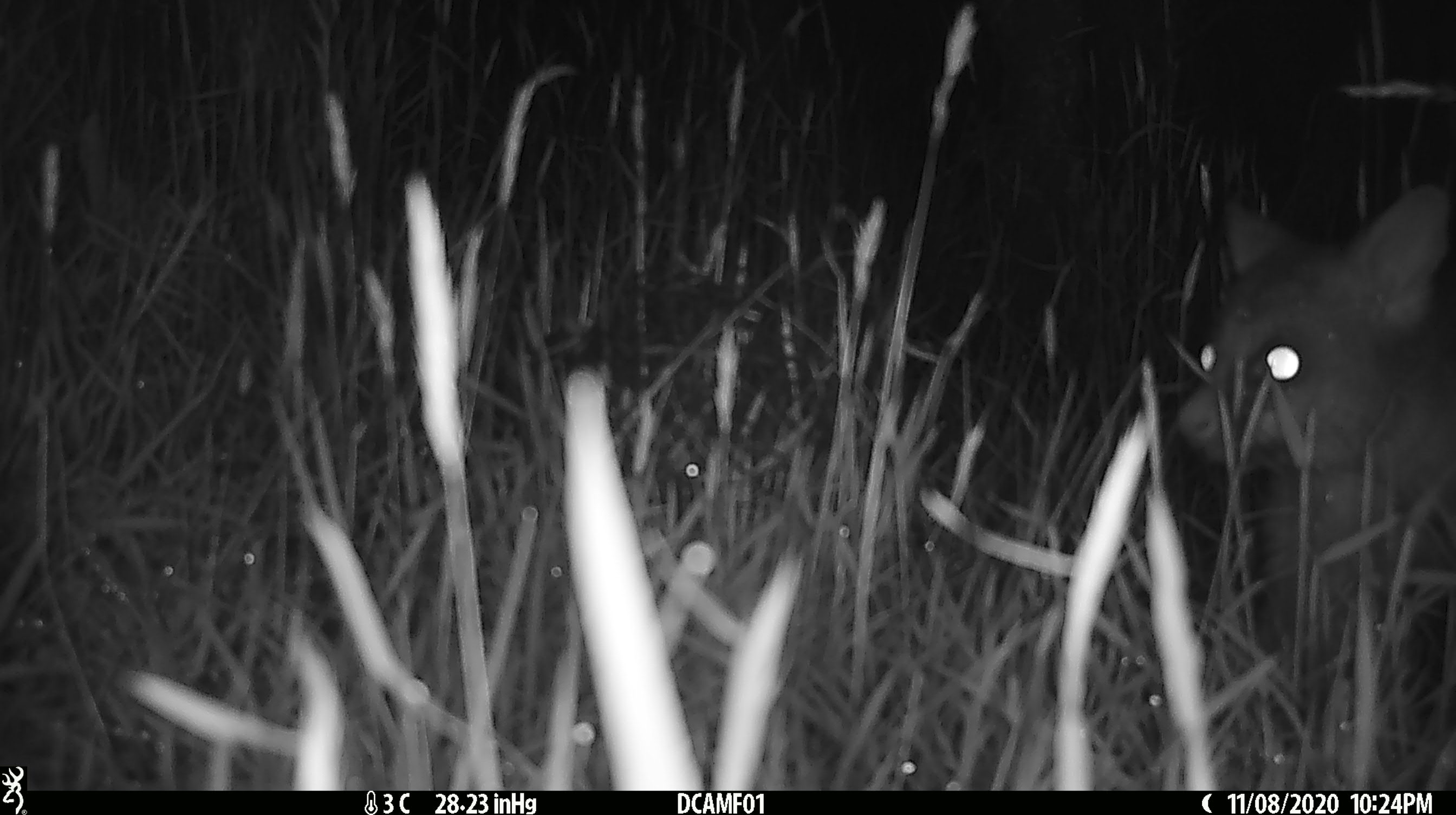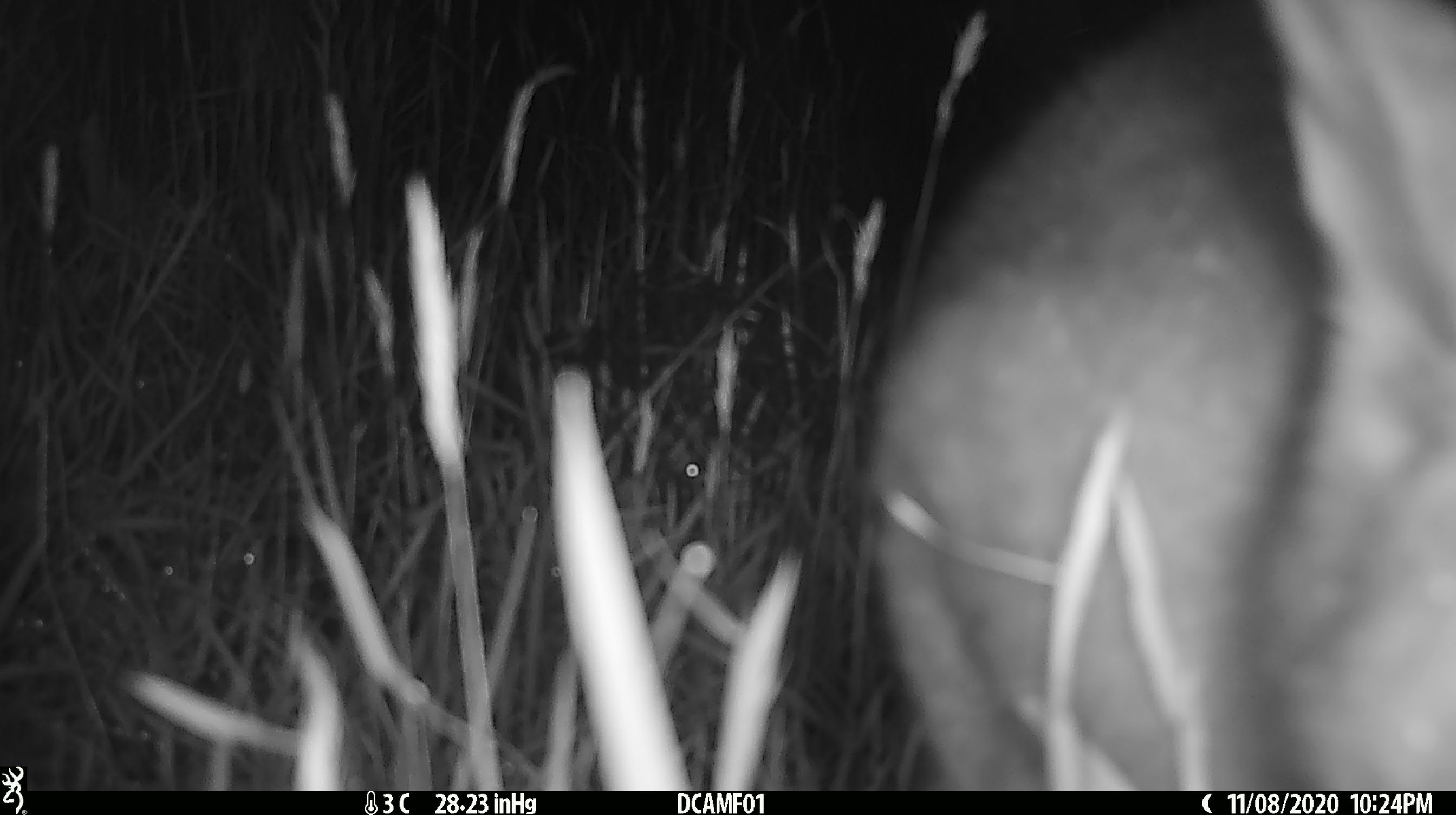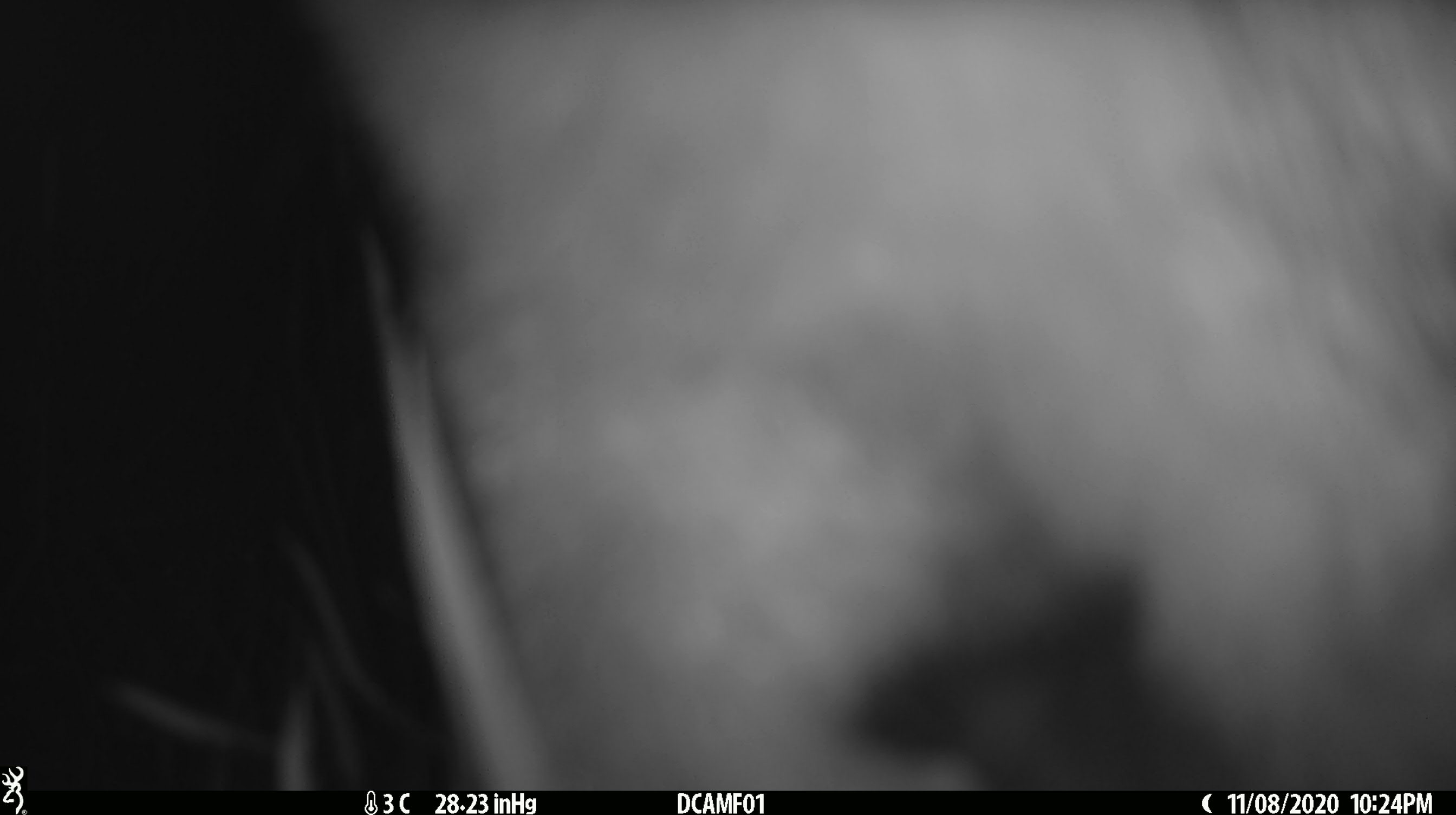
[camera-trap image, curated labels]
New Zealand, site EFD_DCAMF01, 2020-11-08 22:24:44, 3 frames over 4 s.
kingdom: Animalia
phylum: Chordata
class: Mammalia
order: Diprotodontia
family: Phalangeridae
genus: Trichosurus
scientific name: Trichosurus vulpecula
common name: common brushtail possum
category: possum